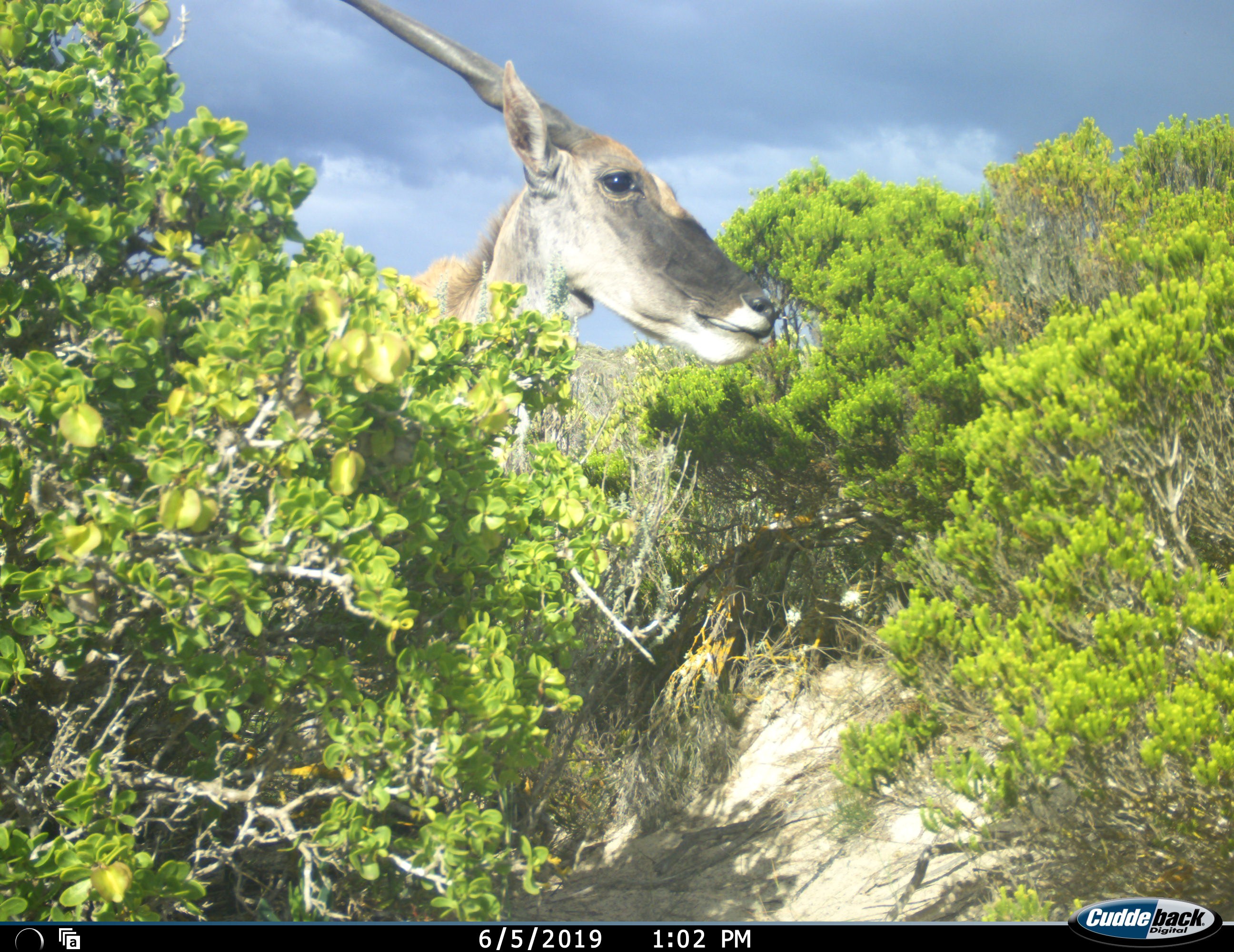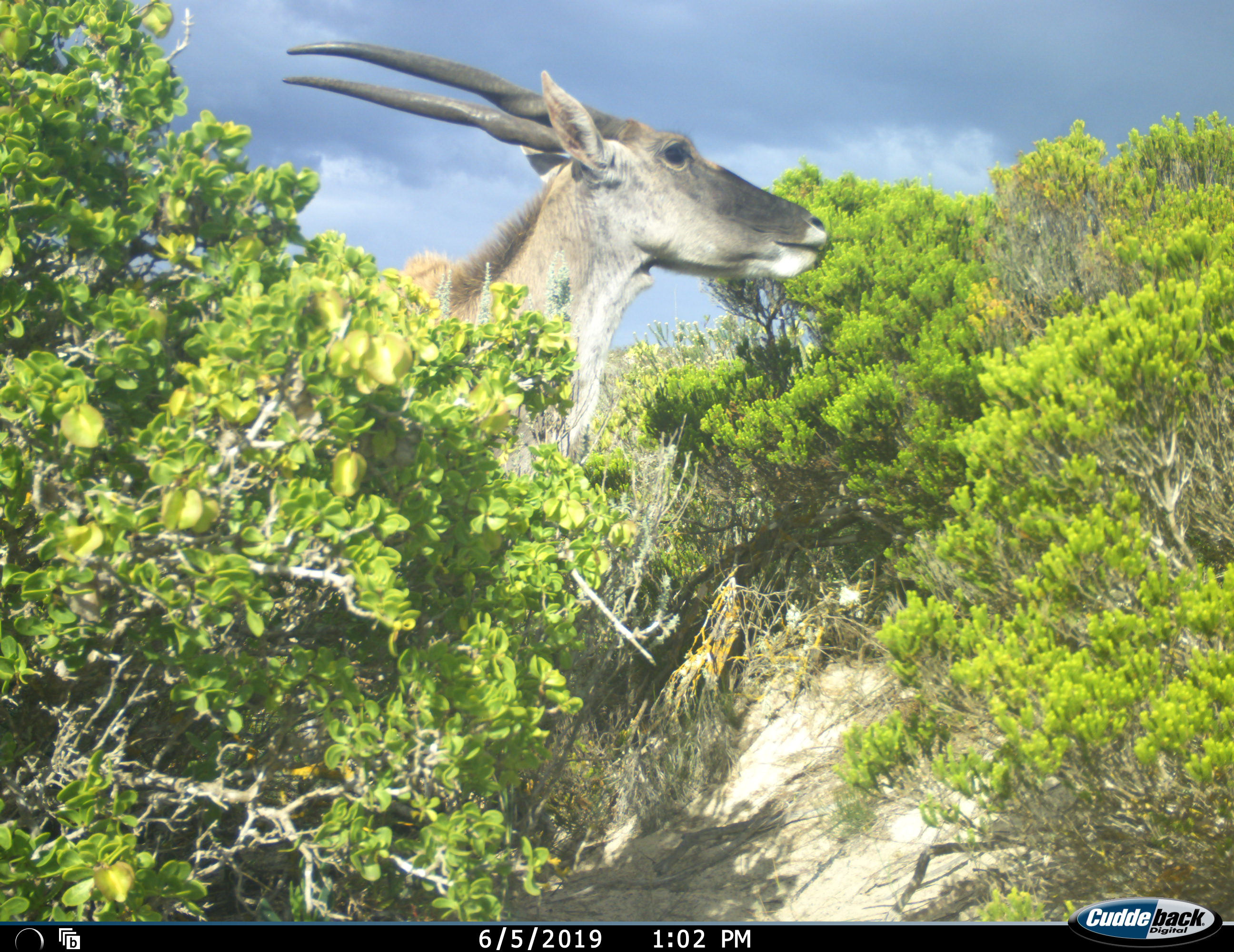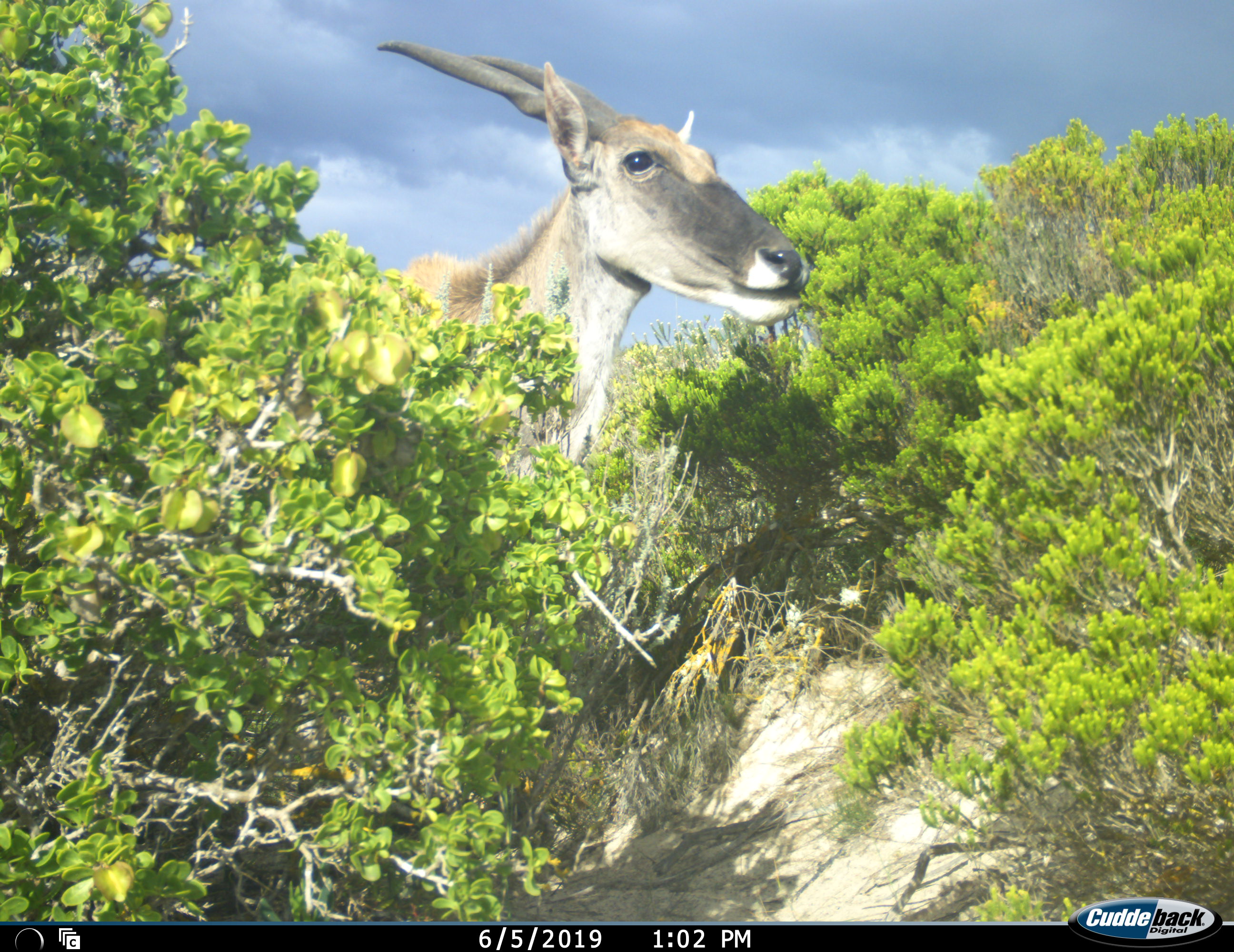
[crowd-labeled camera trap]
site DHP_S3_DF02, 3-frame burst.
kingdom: Animalia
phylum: Chordata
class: Mammalia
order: Artiodactyla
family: Bovidae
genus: Tragelaphus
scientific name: Tragelaphus oryx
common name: eland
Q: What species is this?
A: Eland (Tragelaphus oryx).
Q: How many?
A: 1.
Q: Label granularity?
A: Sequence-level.